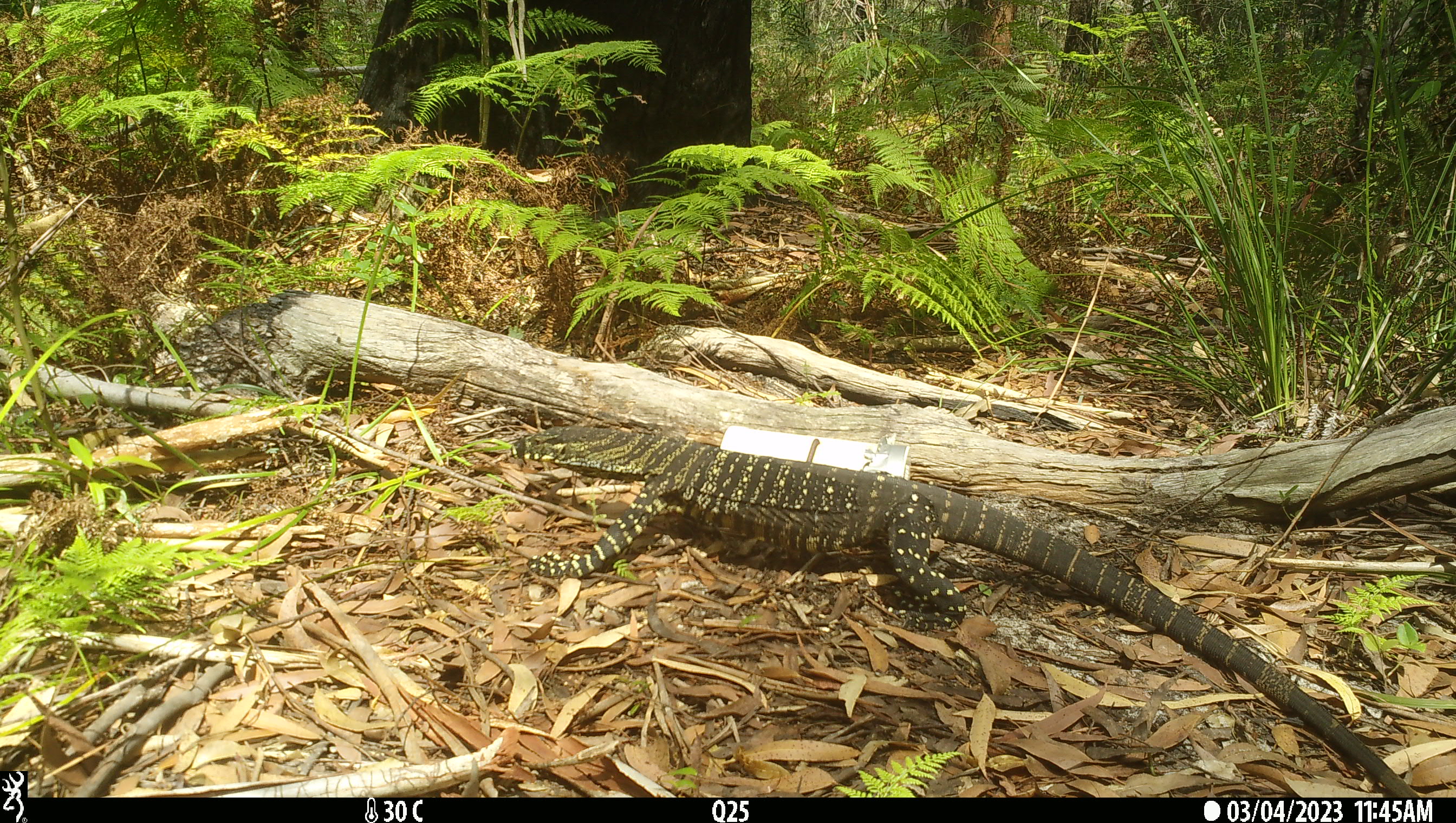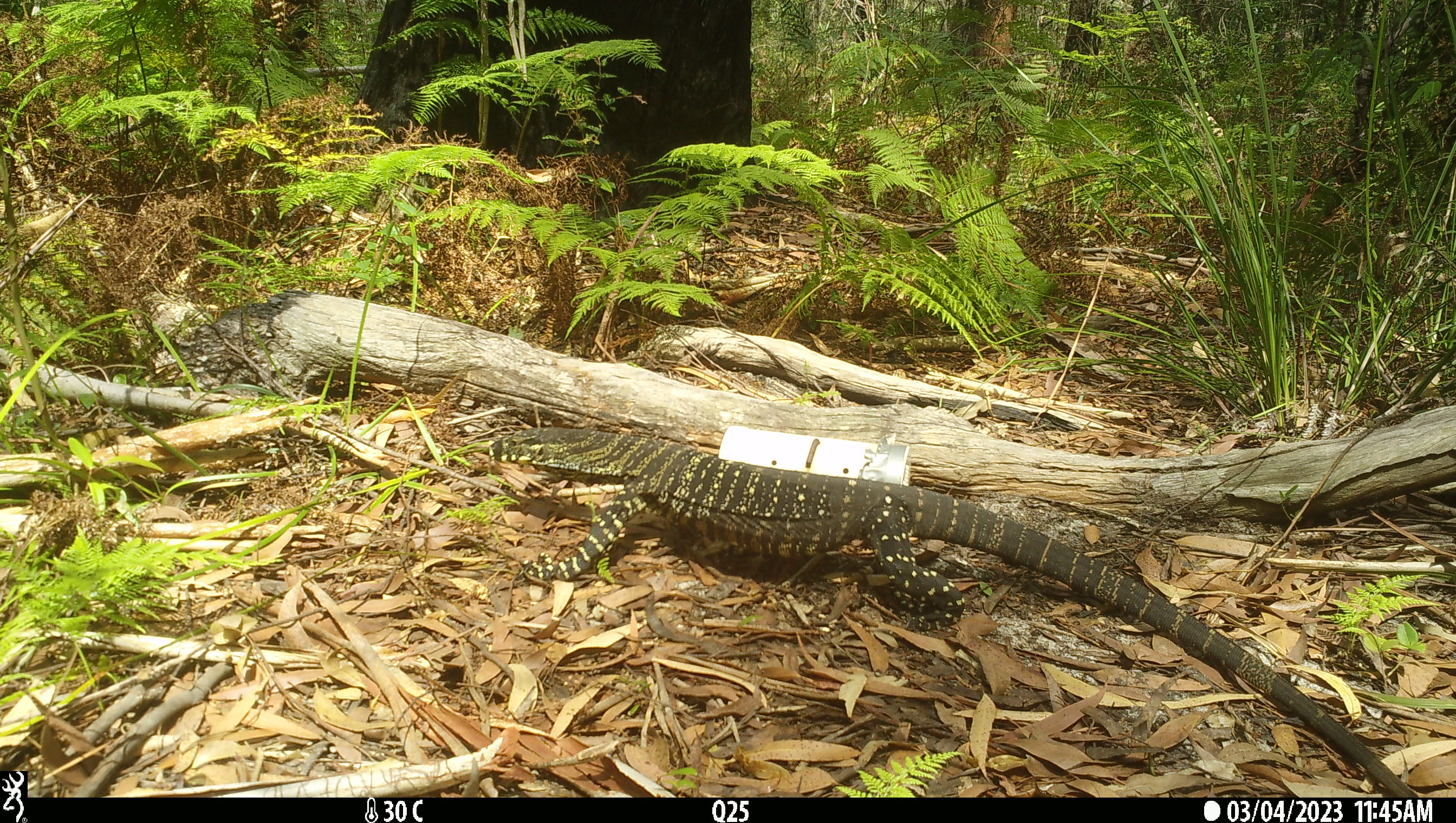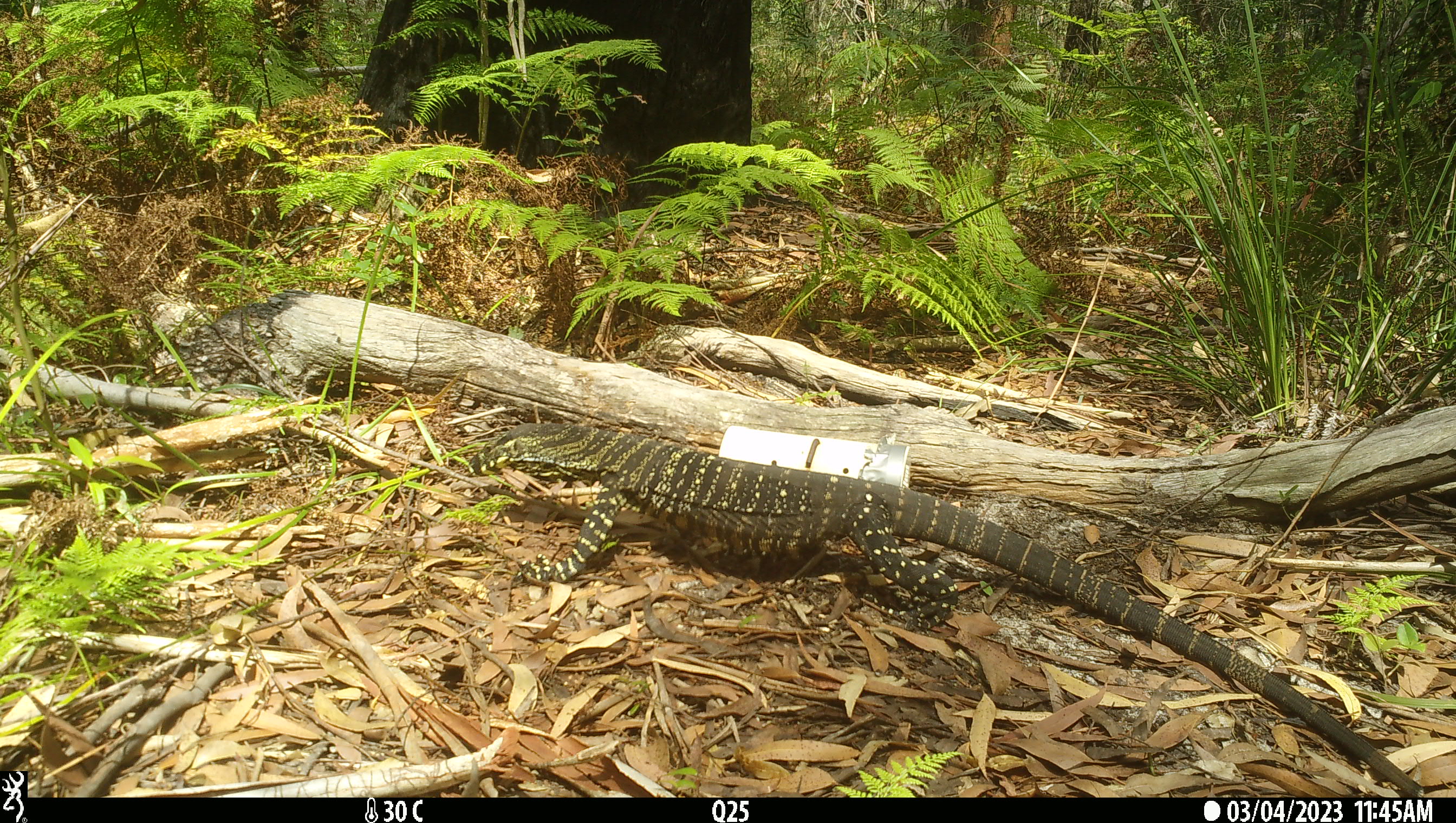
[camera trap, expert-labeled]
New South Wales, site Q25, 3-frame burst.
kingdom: Animalia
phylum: Chordata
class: Reptilia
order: Squamata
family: Varanidae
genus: Varanus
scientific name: Varanus varius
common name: lace monitor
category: goanna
Goanna (lace monitor) (Varanus varius).